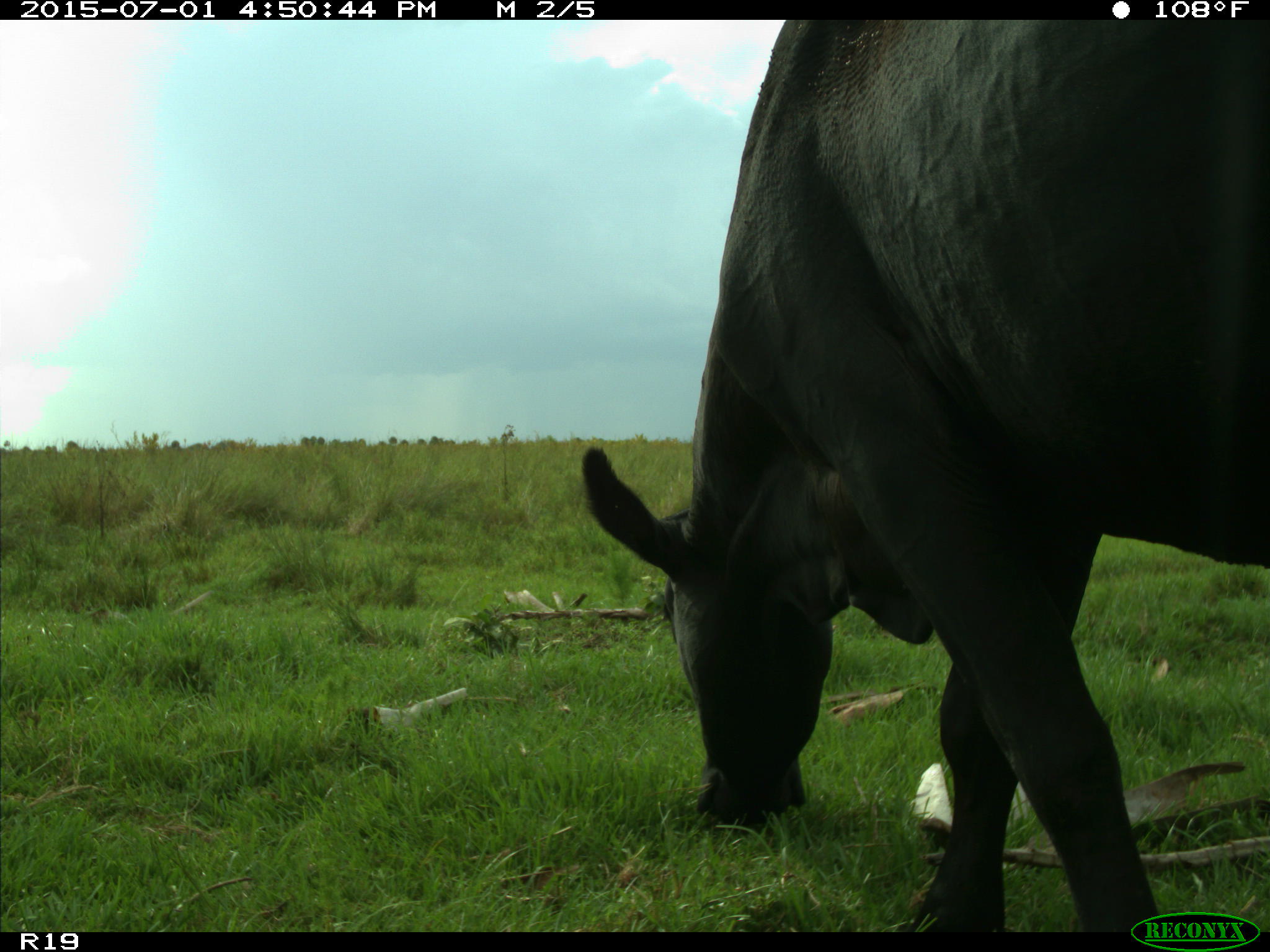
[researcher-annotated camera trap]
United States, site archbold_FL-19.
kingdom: Animalia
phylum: Chordata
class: Mammalia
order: Artiodactyla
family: Bovidae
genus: Bos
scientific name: Bos taurus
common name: domestic cow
Bos taurus (domestic cow).